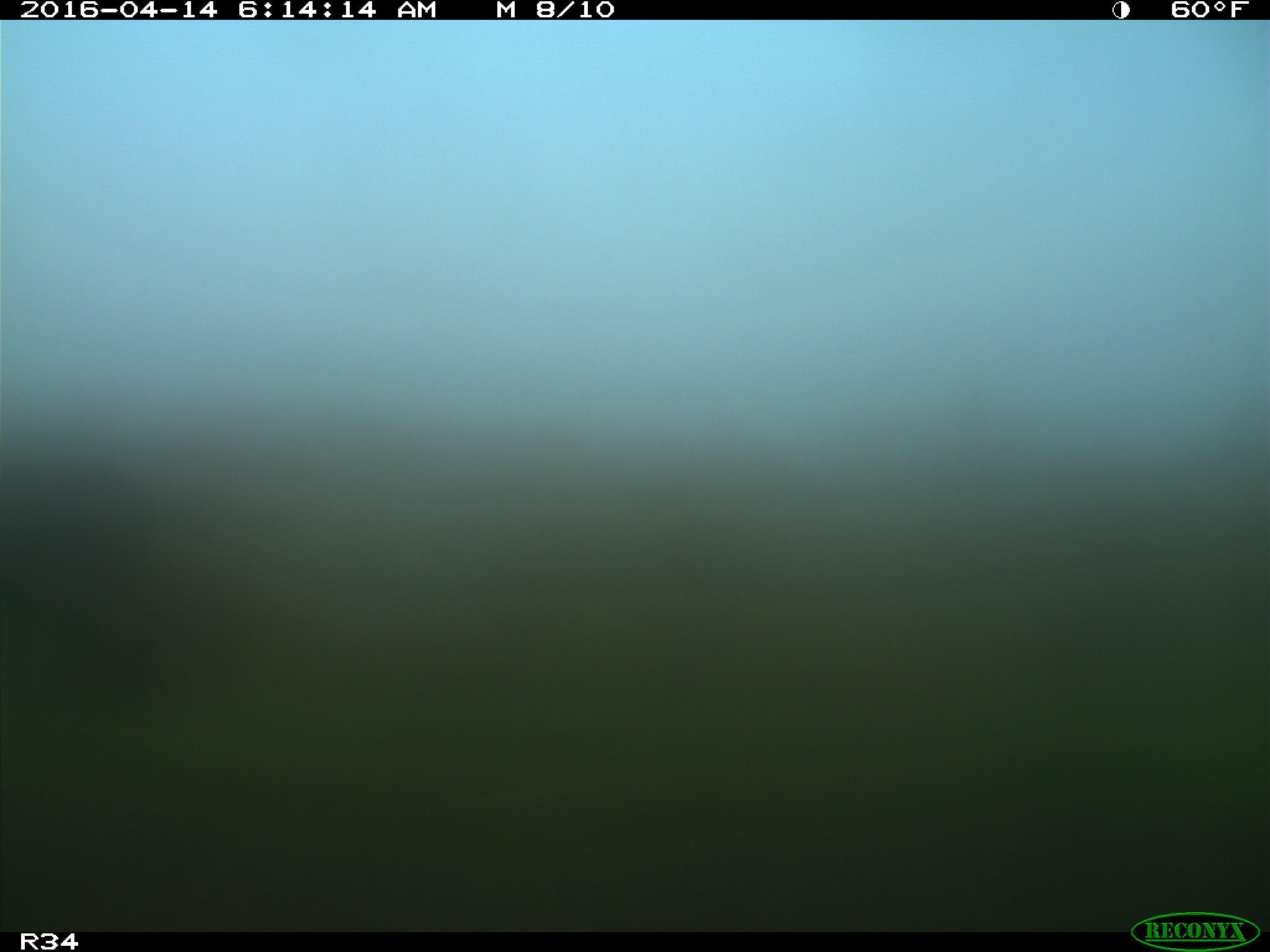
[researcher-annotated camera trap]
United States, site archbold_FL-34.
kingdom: Animalia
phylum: Chordata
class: Mammalia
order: Artiodactyla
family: Bovidae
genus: Bos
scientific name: Bos taurus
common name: domestic cow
Bos taurus (domestic cow).